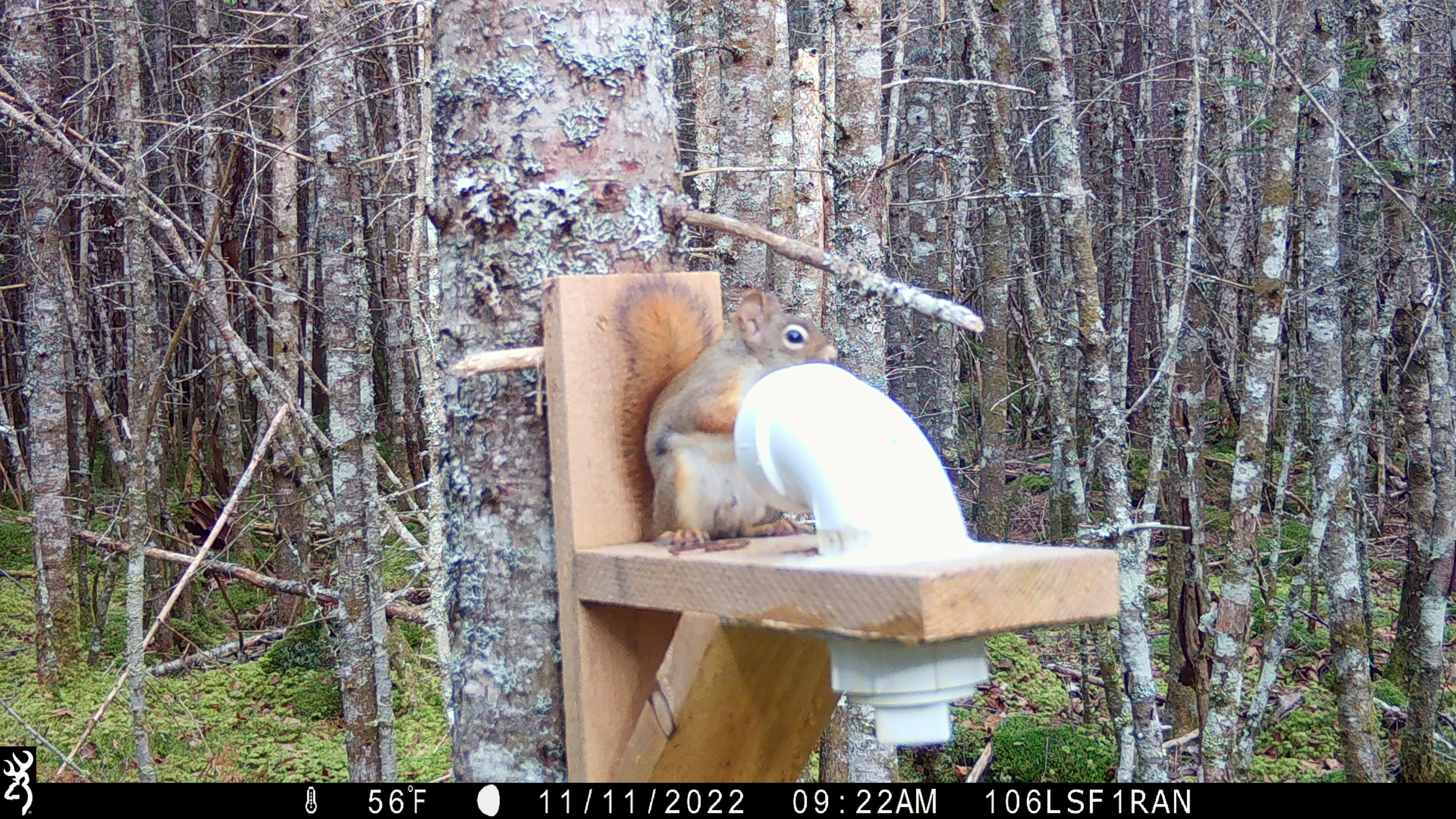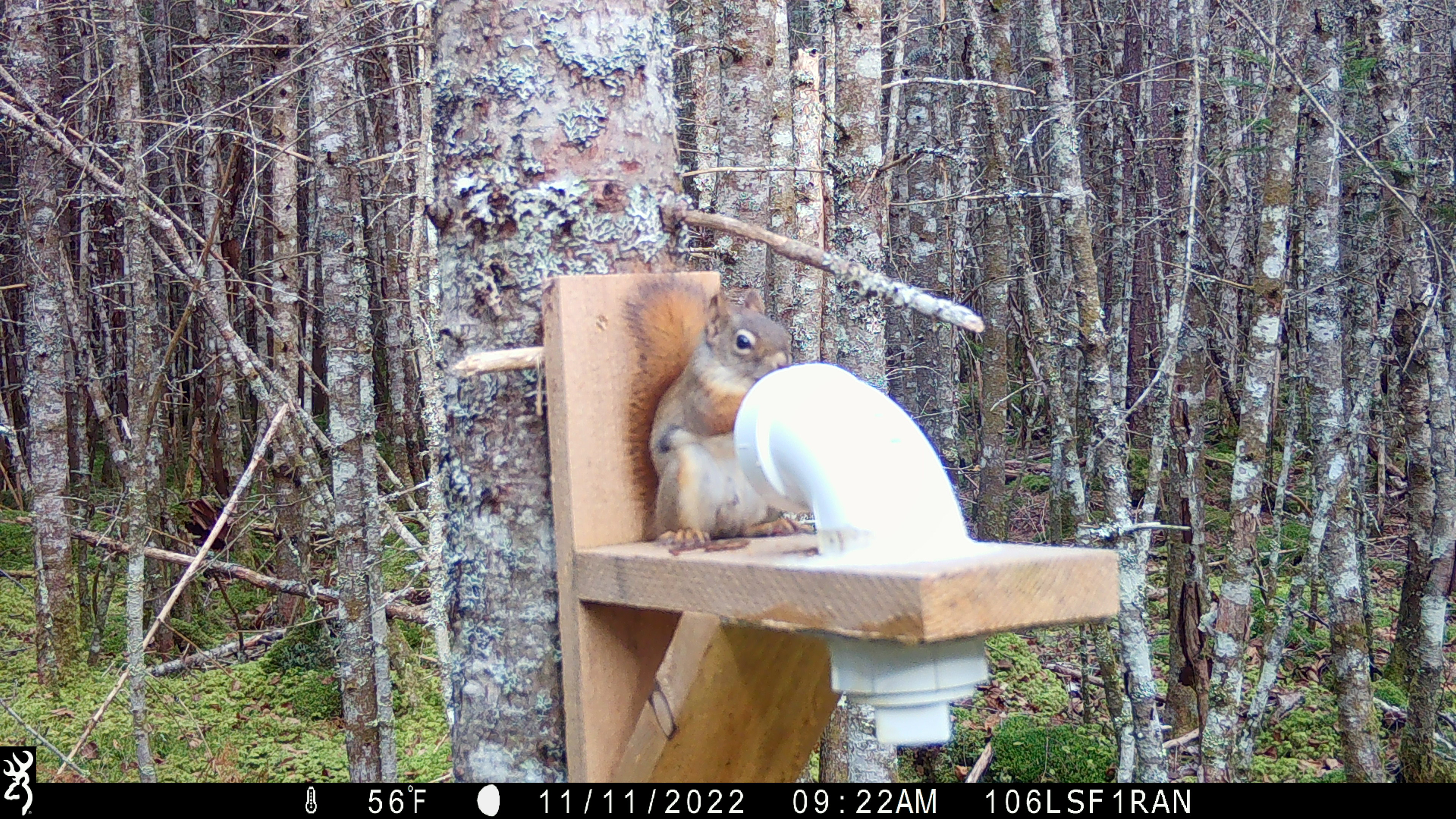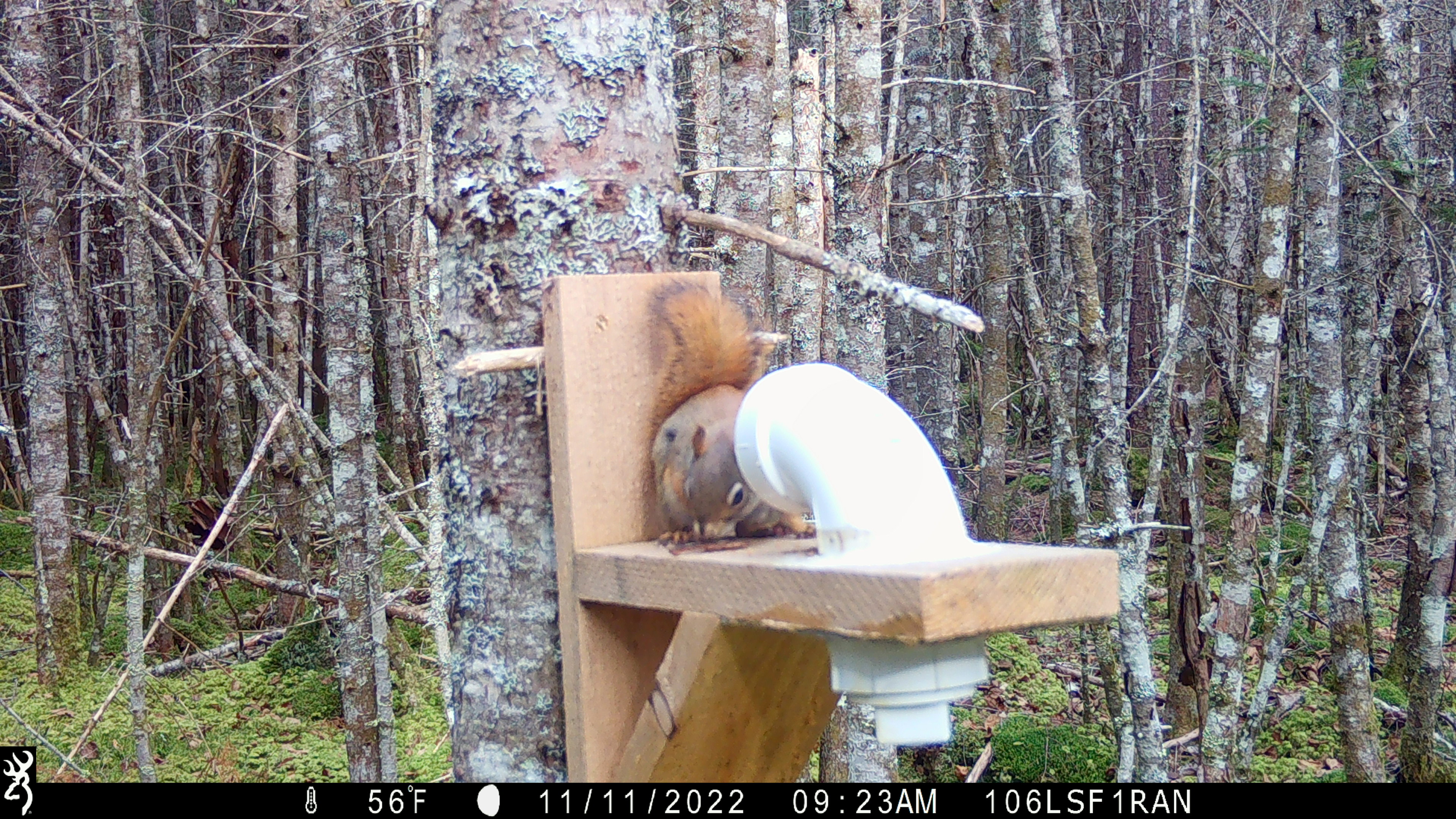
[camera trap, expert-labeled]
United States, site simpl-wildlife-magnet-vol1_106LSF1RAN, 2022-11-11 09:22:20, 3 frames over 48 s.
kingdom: Animalia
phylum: Chordata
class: Mammalia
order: Rodentia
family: Sciuridae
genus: Tamiasciurus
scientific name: Tamiasciurus hudsonicus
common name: red squirrel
Red squirrel (Tamiasciurus hudsonicus).